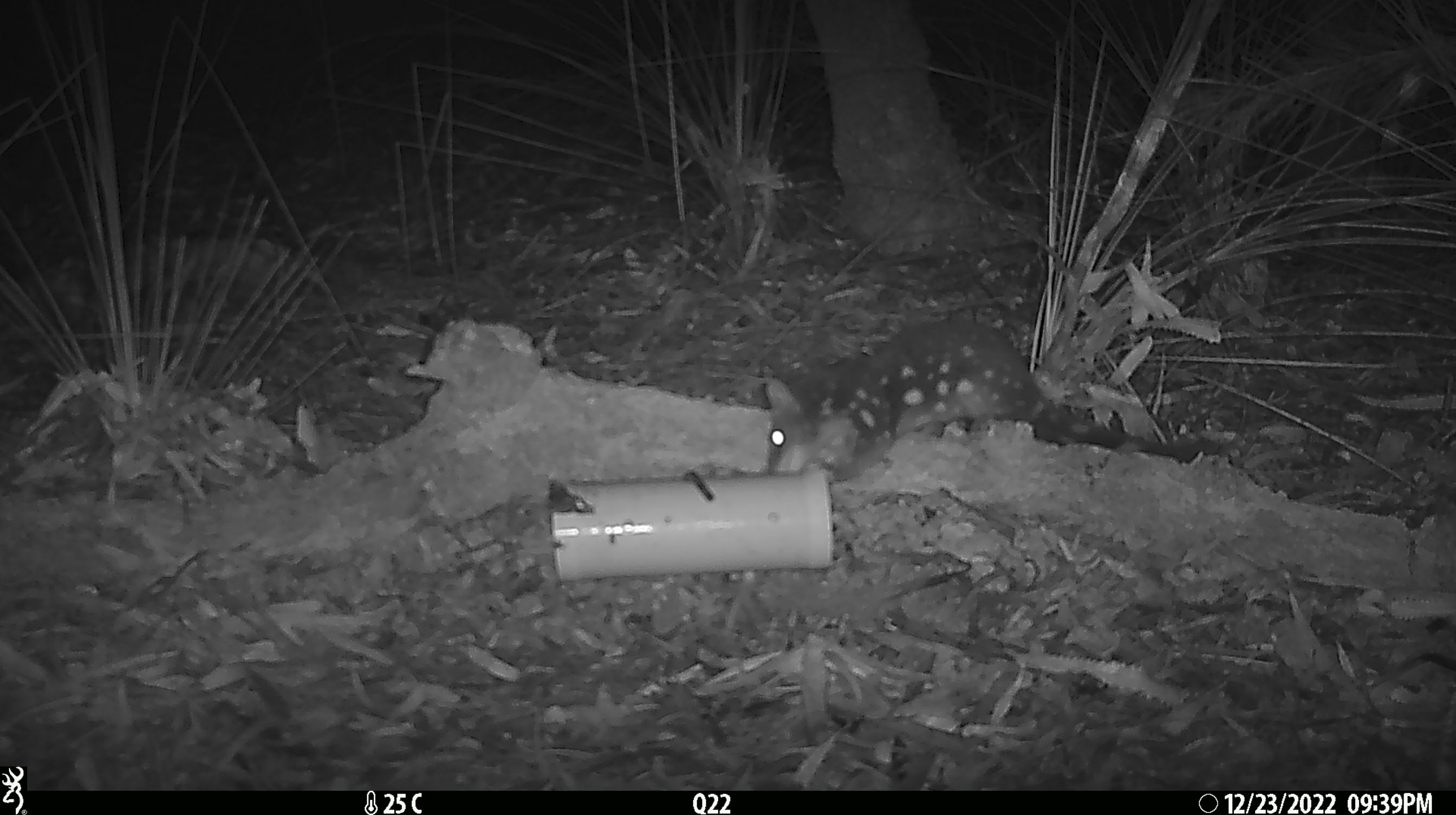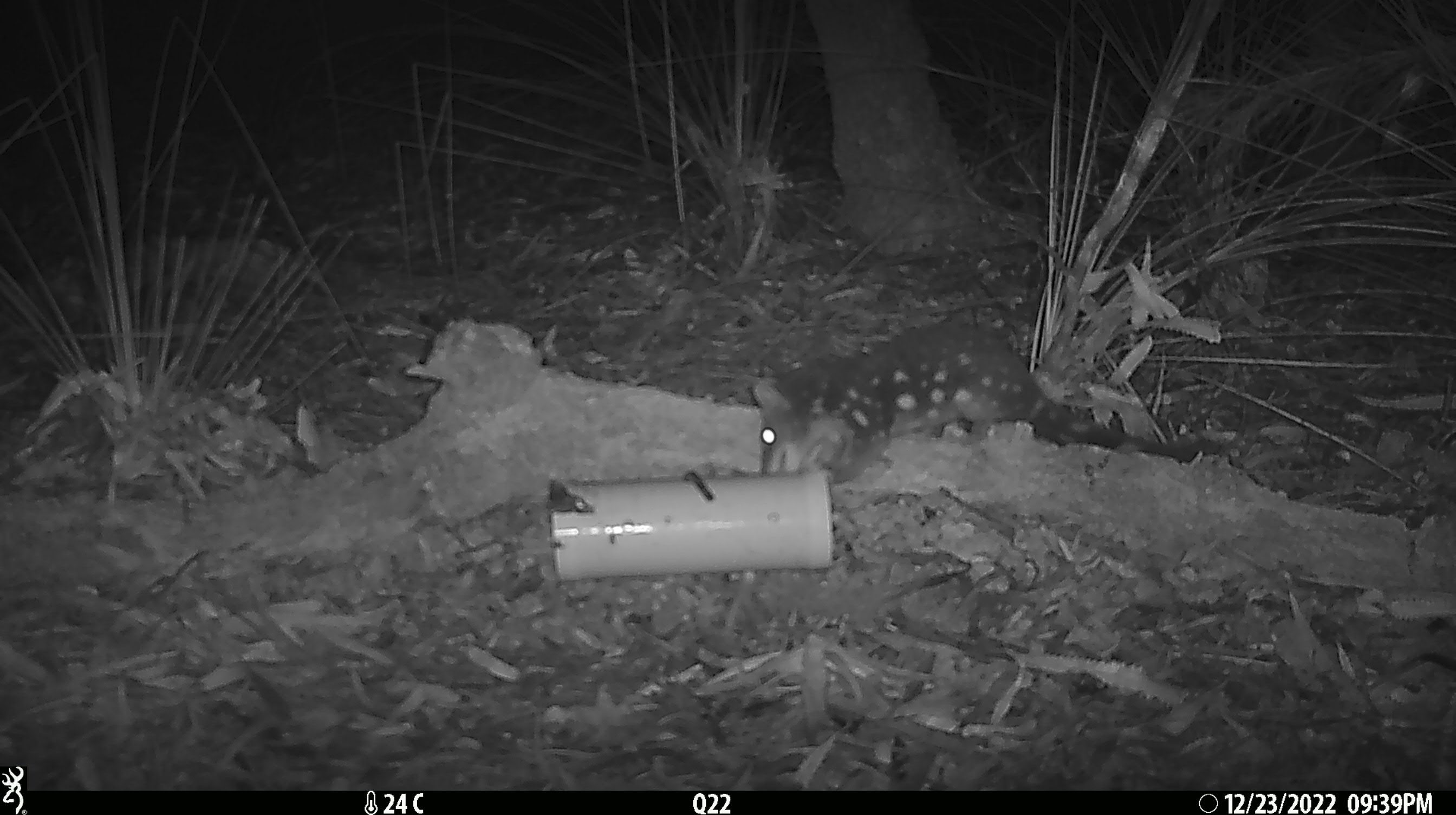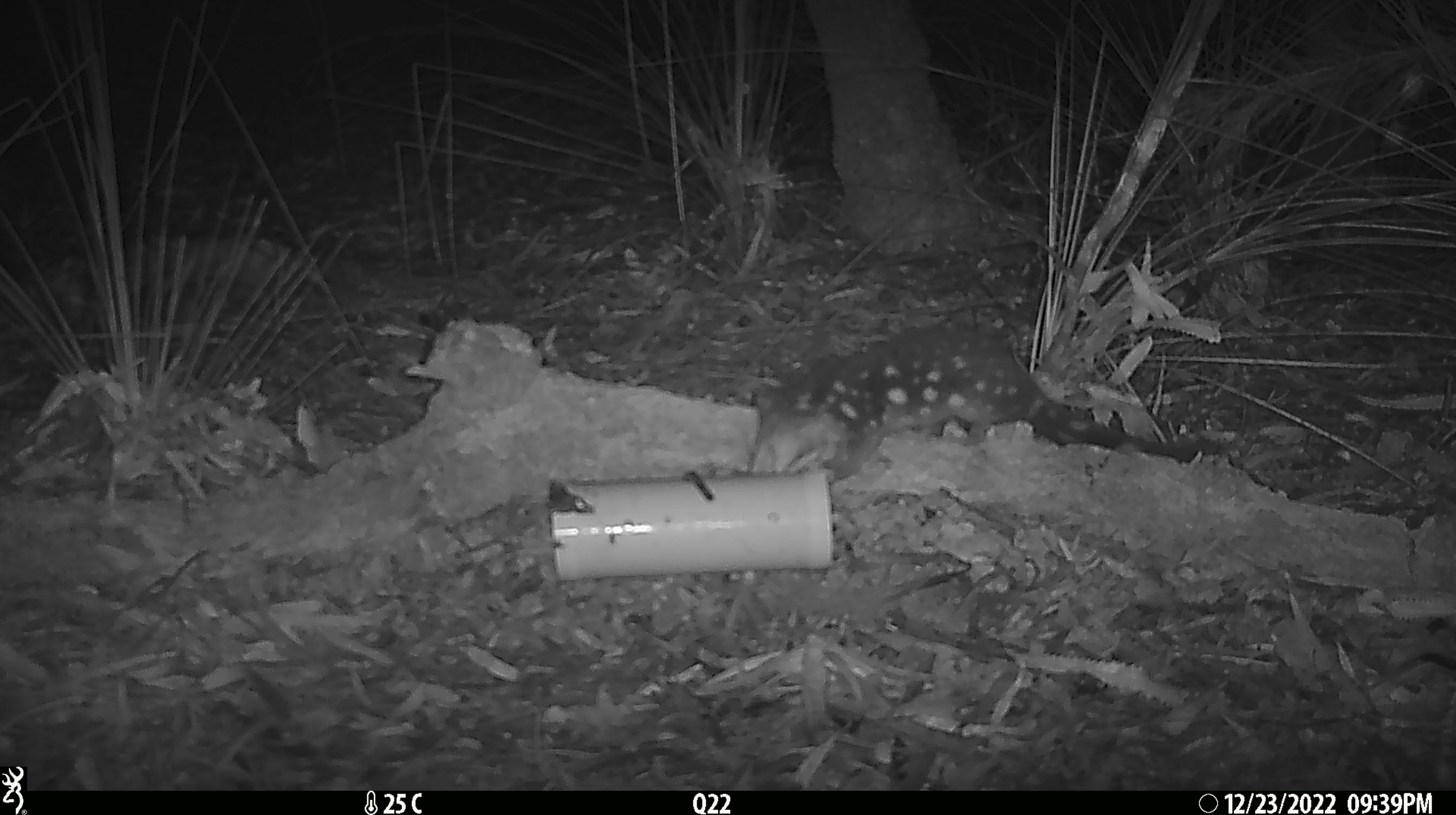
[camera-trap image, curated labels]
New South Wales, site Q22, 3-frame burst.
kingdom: Animalia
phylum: Chordata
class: Mammalia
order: Dasyuromorphia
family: Dasyuridae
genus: Dasyurus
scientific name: Dasyurus maculatus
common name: spotted-tailed quoll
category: quoll